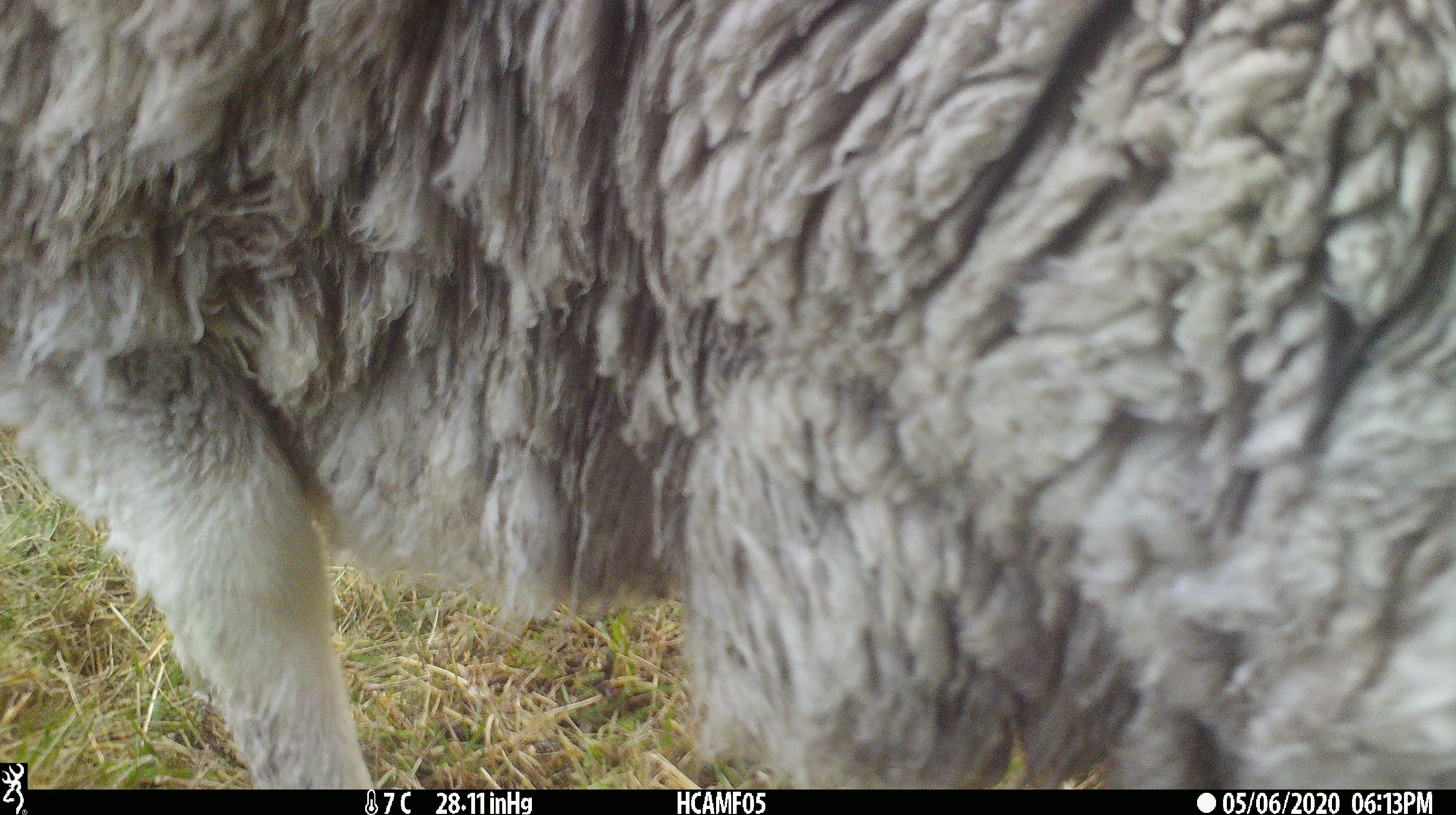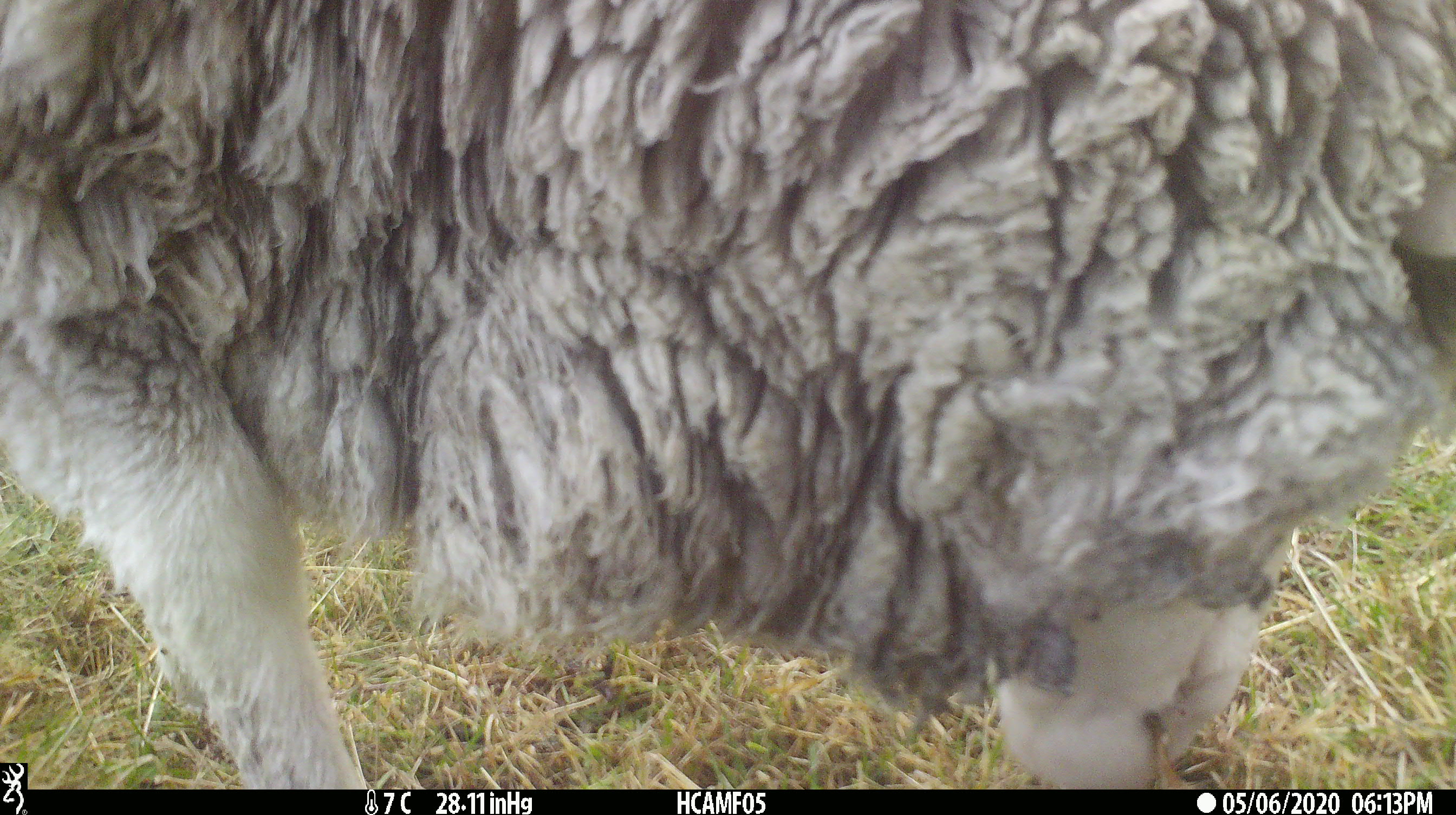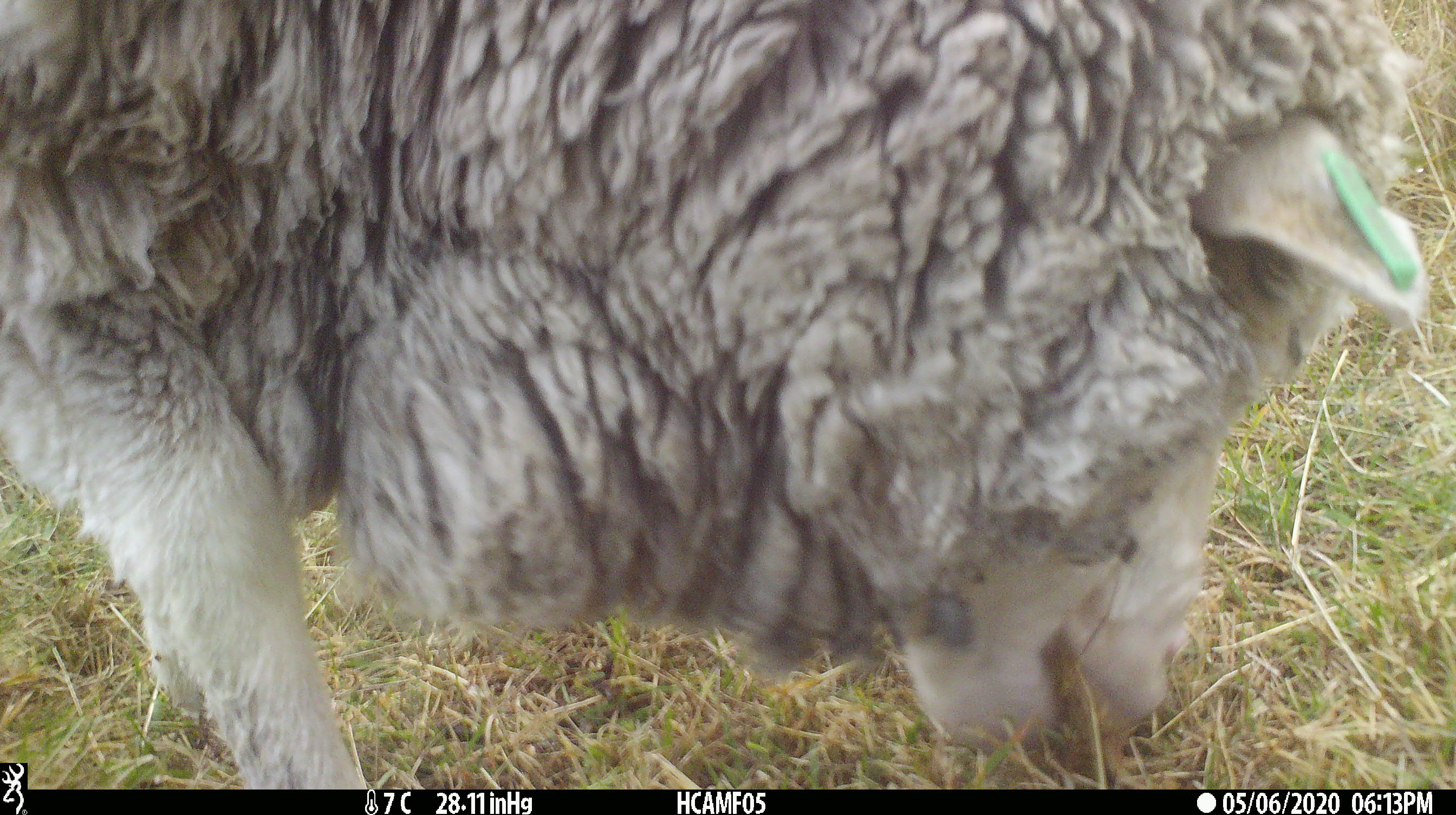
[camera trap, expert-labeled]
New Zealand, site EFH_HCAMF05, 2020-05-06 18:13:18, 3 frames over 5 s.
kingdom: Animalia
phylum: Chordata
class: Mammalia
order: Artiodactyla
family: Bovidae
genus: Ovis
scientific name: Ovis aries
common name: domestic sheep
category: sheep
Sheep (domestic sheep) (Ovis aries).